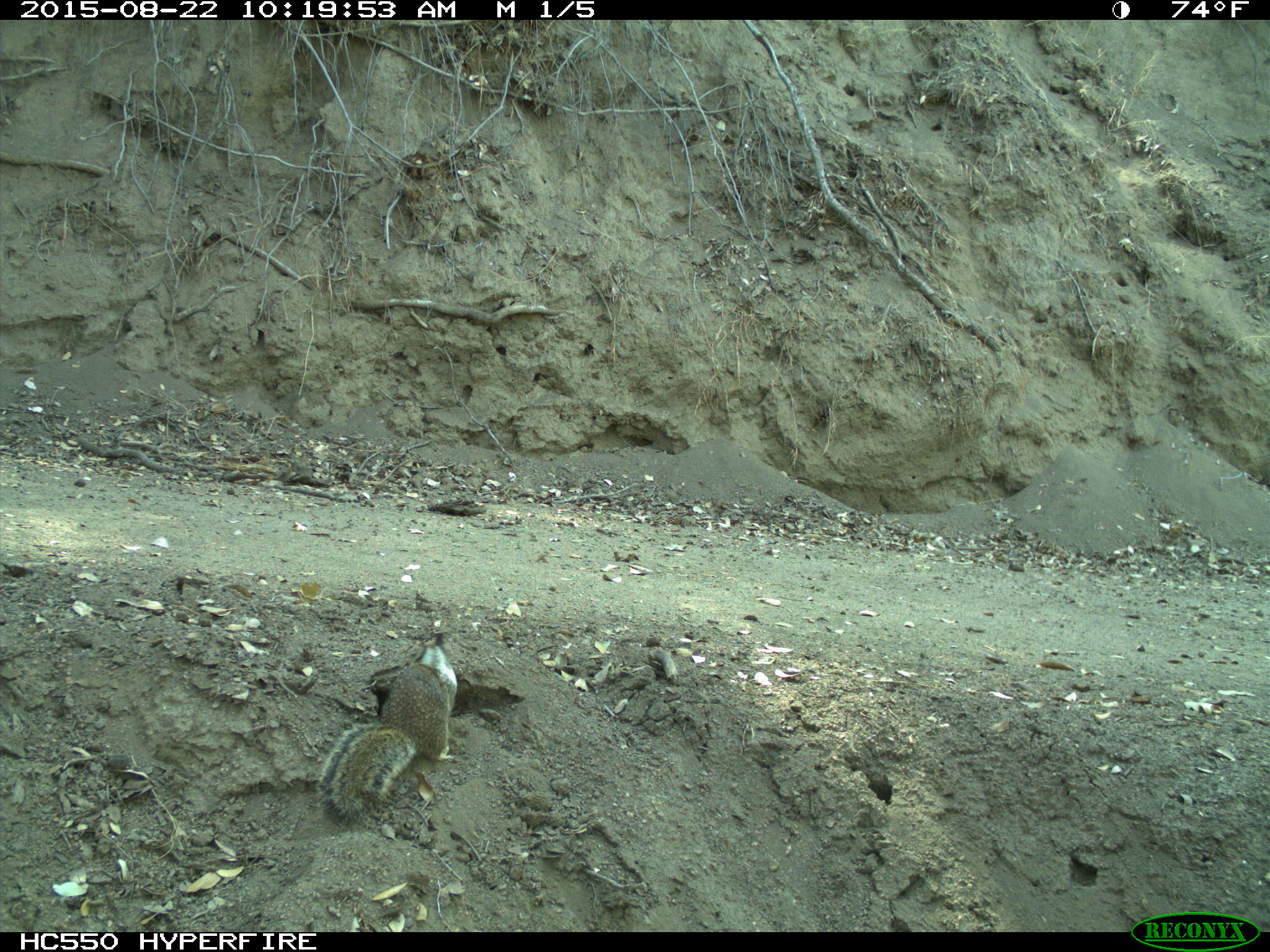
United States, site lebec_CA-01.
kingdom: Animalia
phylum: Chordata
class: Mammalia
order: Rodentia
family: Sciuridae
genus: Otospermophilus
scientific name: Otospermophilus beecheyi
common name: california ground squirrel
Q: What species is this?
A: Otospermophilus beecheyi (california ground squirrel).